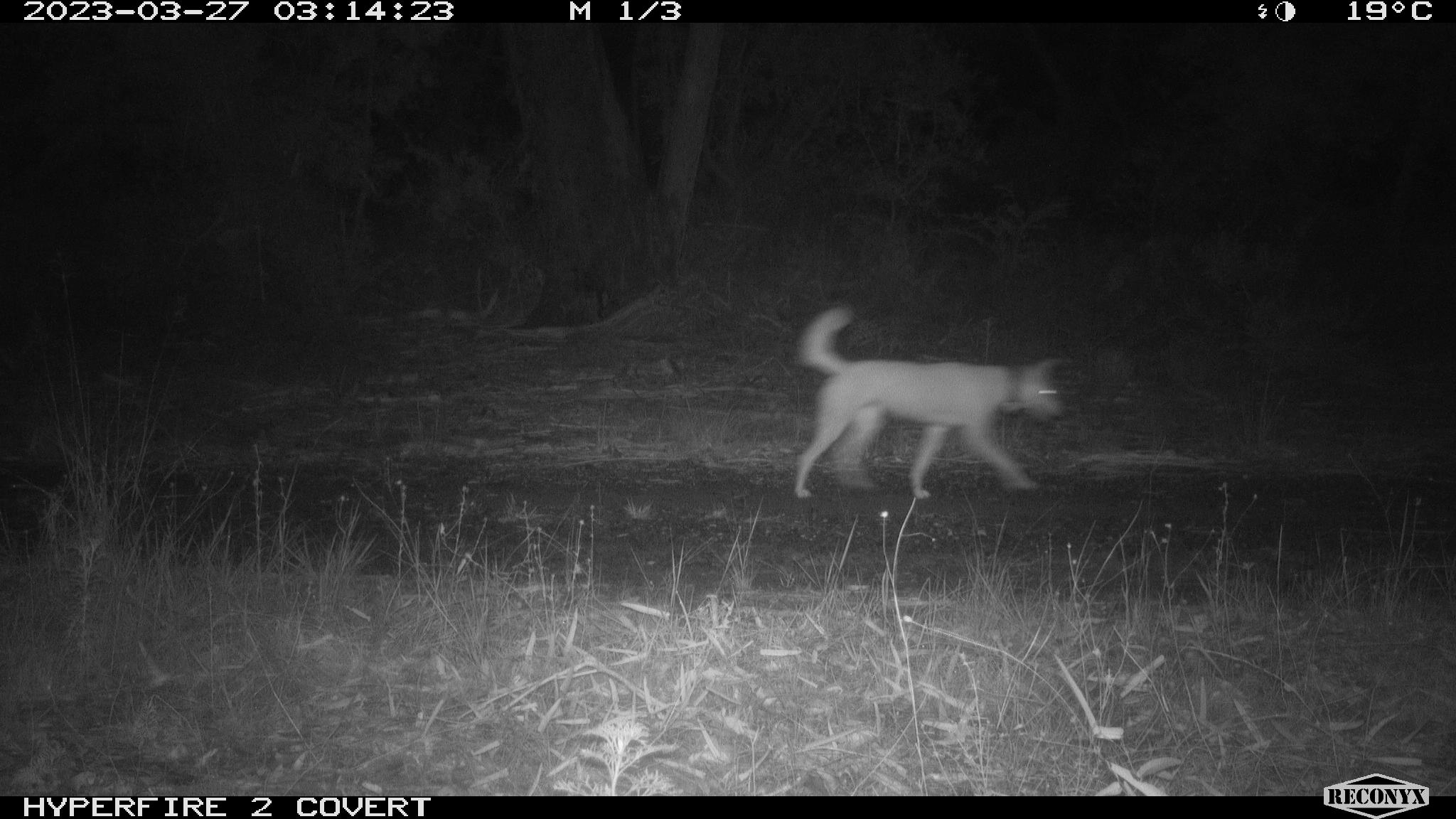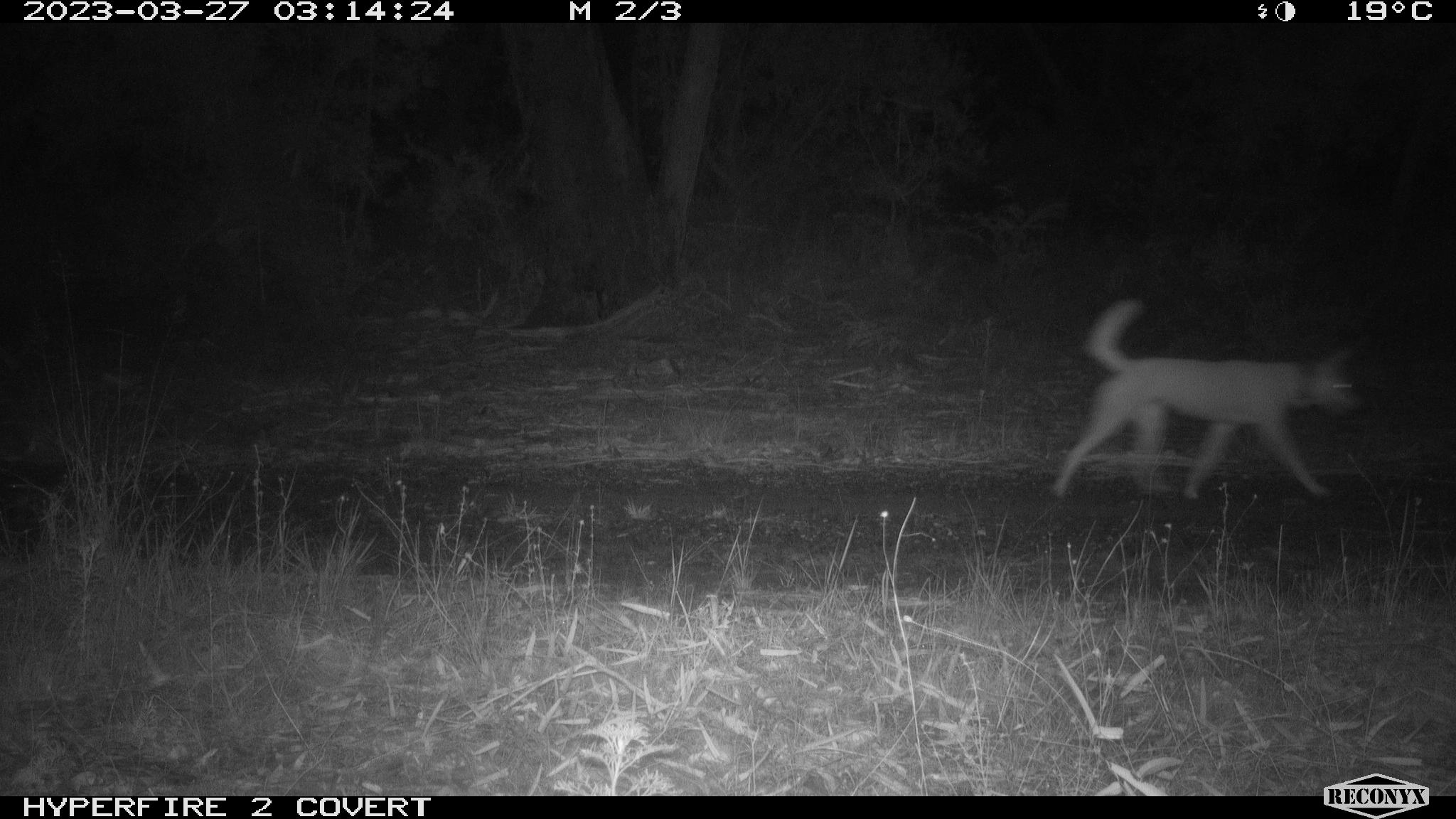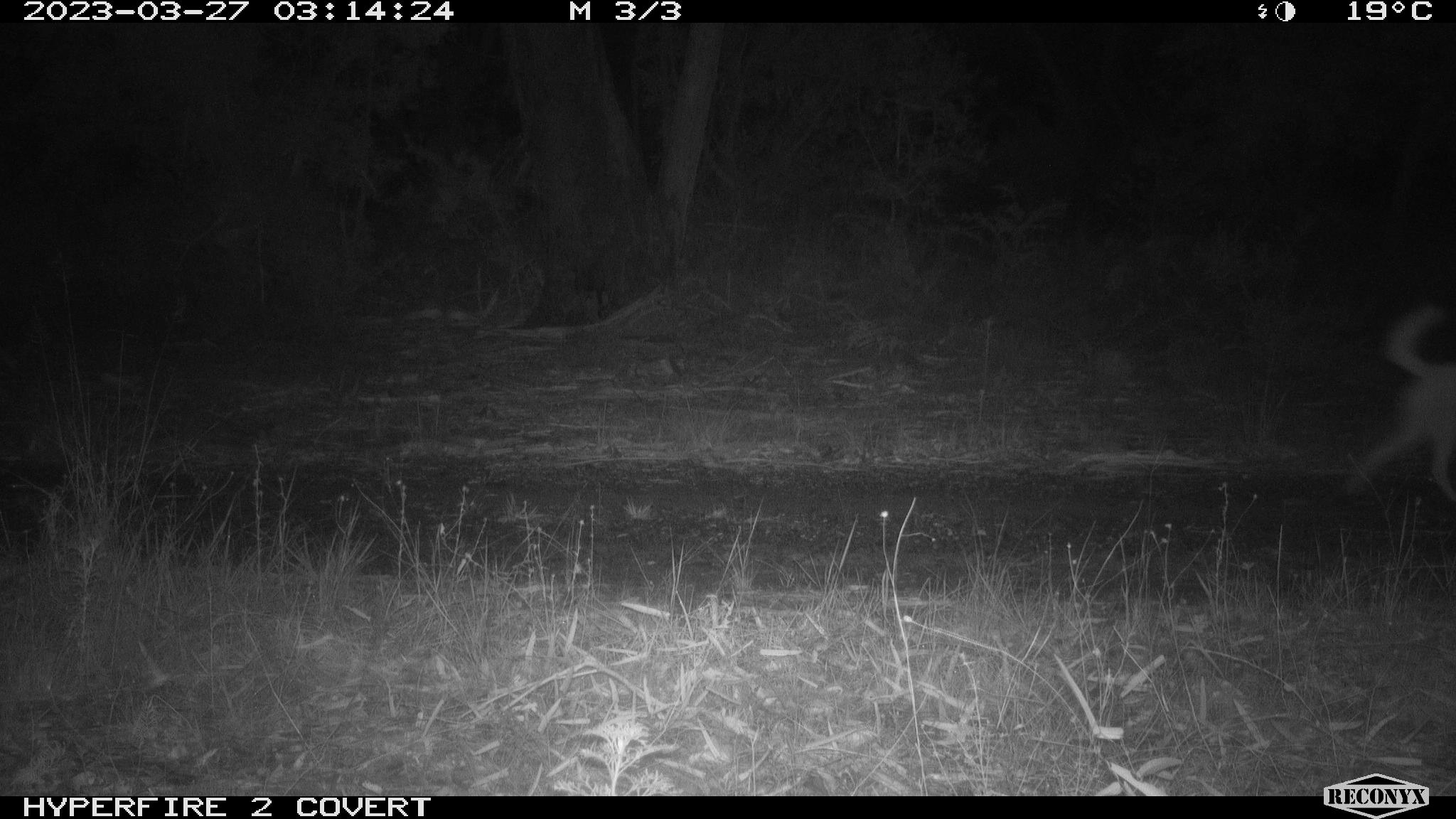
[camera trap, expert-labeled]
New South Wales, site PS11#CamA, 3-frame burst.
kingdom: Animalia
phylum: Chordata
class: Mammalia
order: Carnivora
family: Canidae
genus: Canis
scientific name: Canis familiaris dingo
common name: dingo